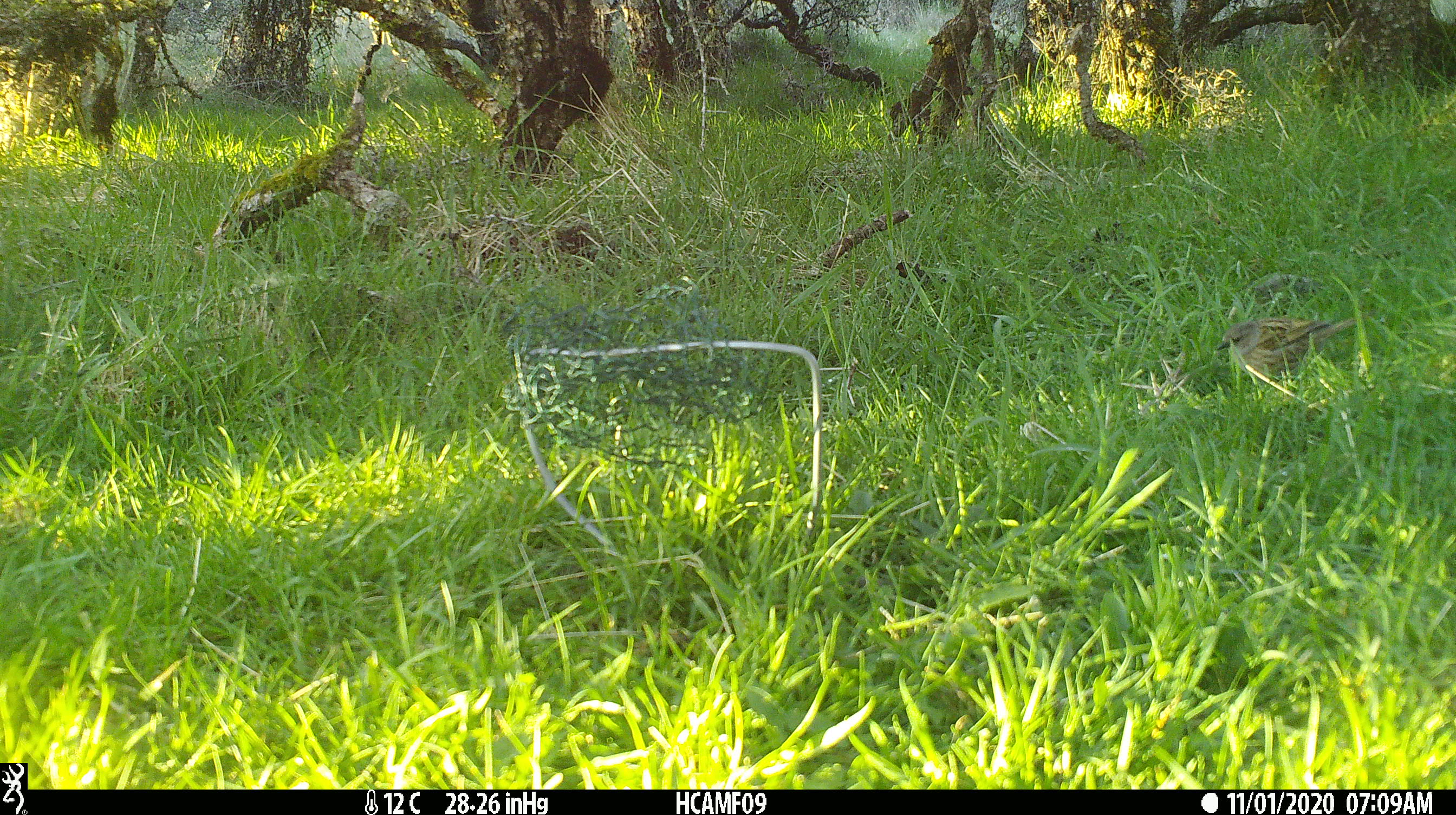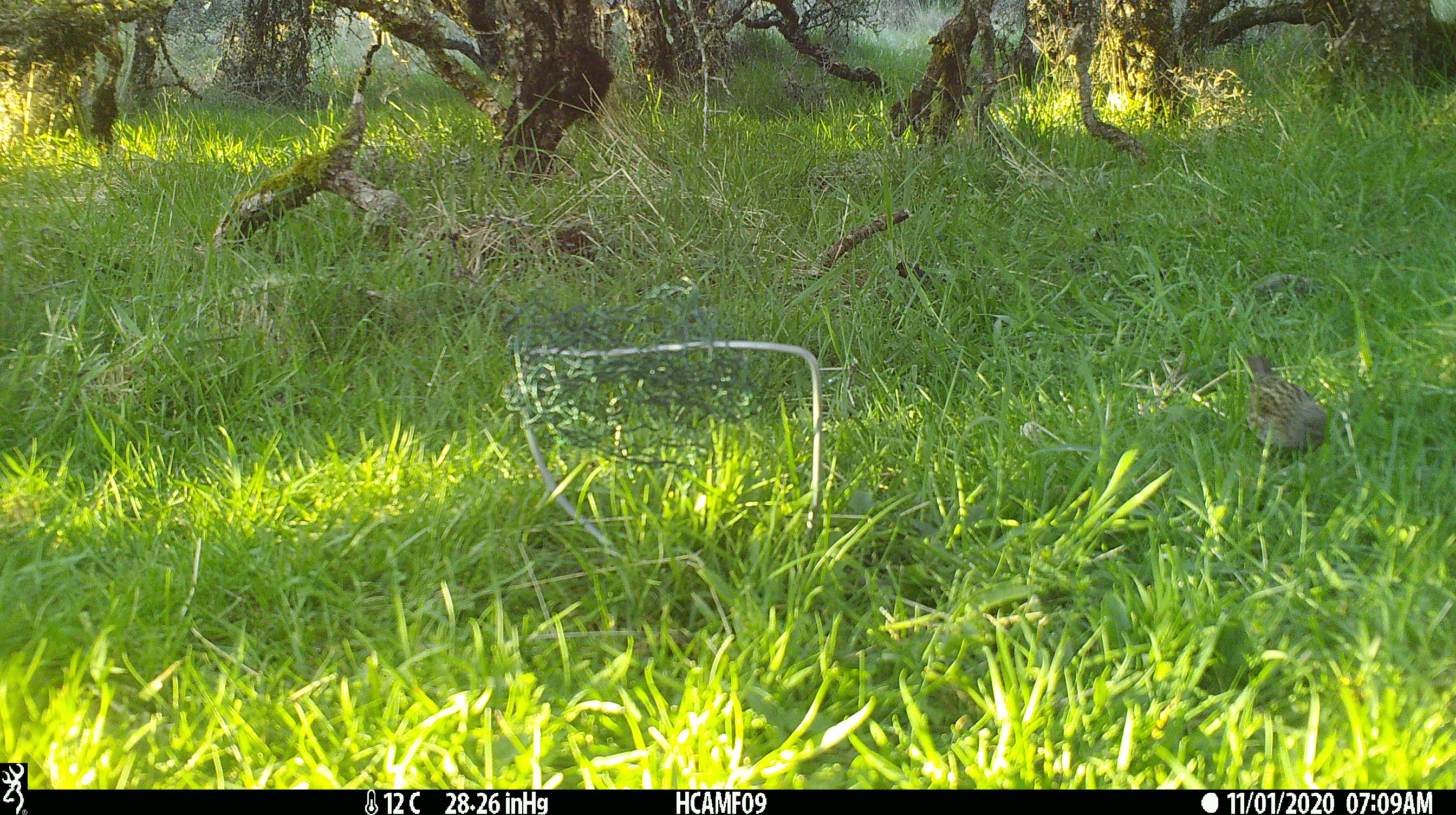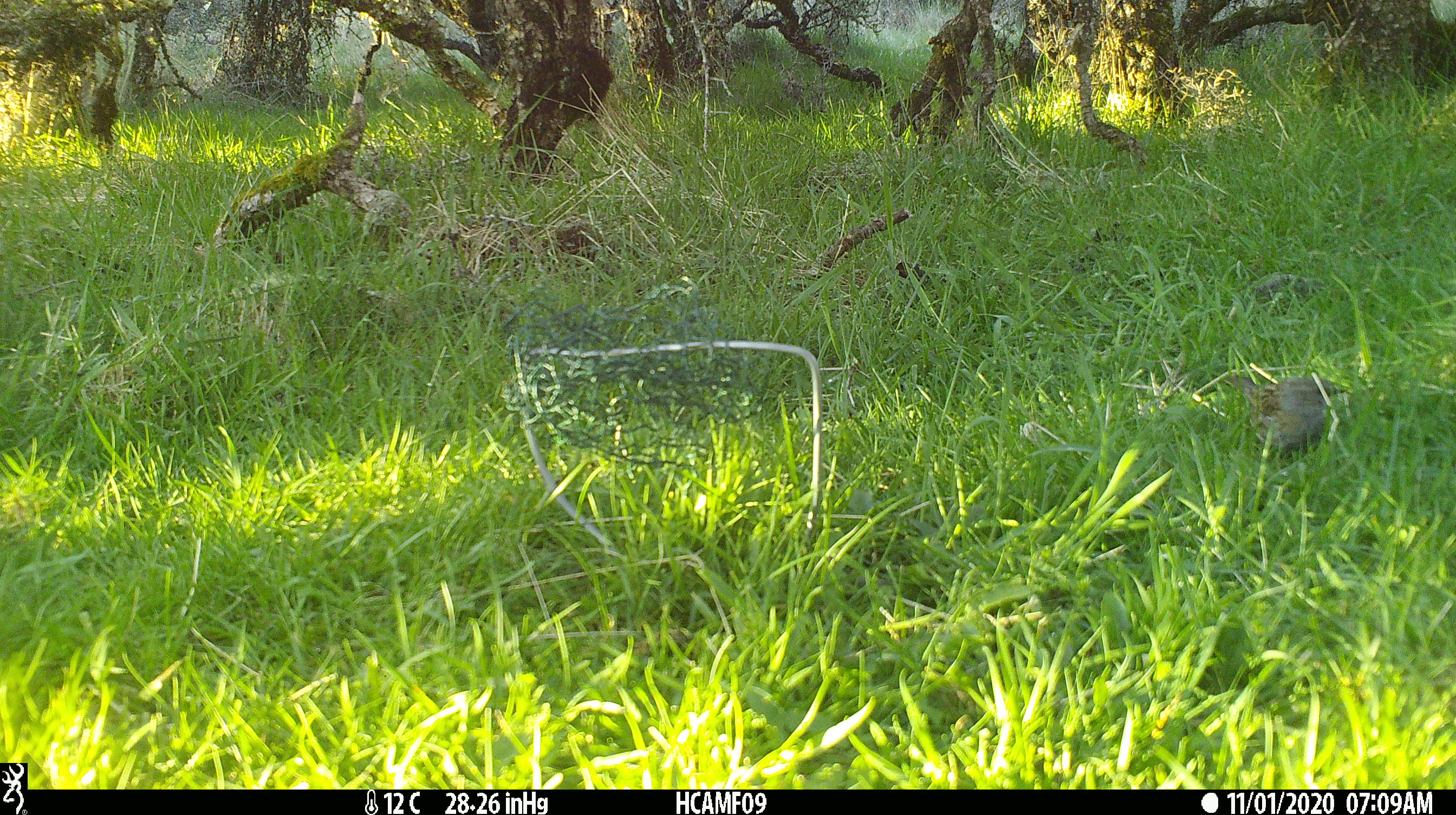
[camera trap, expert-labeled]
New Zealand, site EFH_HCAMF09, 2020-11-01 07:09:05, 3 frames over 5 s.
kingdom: Animalia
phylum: Chordata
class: Aves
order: Passeriformes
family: Prunellidae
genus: Prunella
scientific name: Prunella modularis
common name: dunnock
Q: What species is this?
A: Dunnock (Prunella modularis).